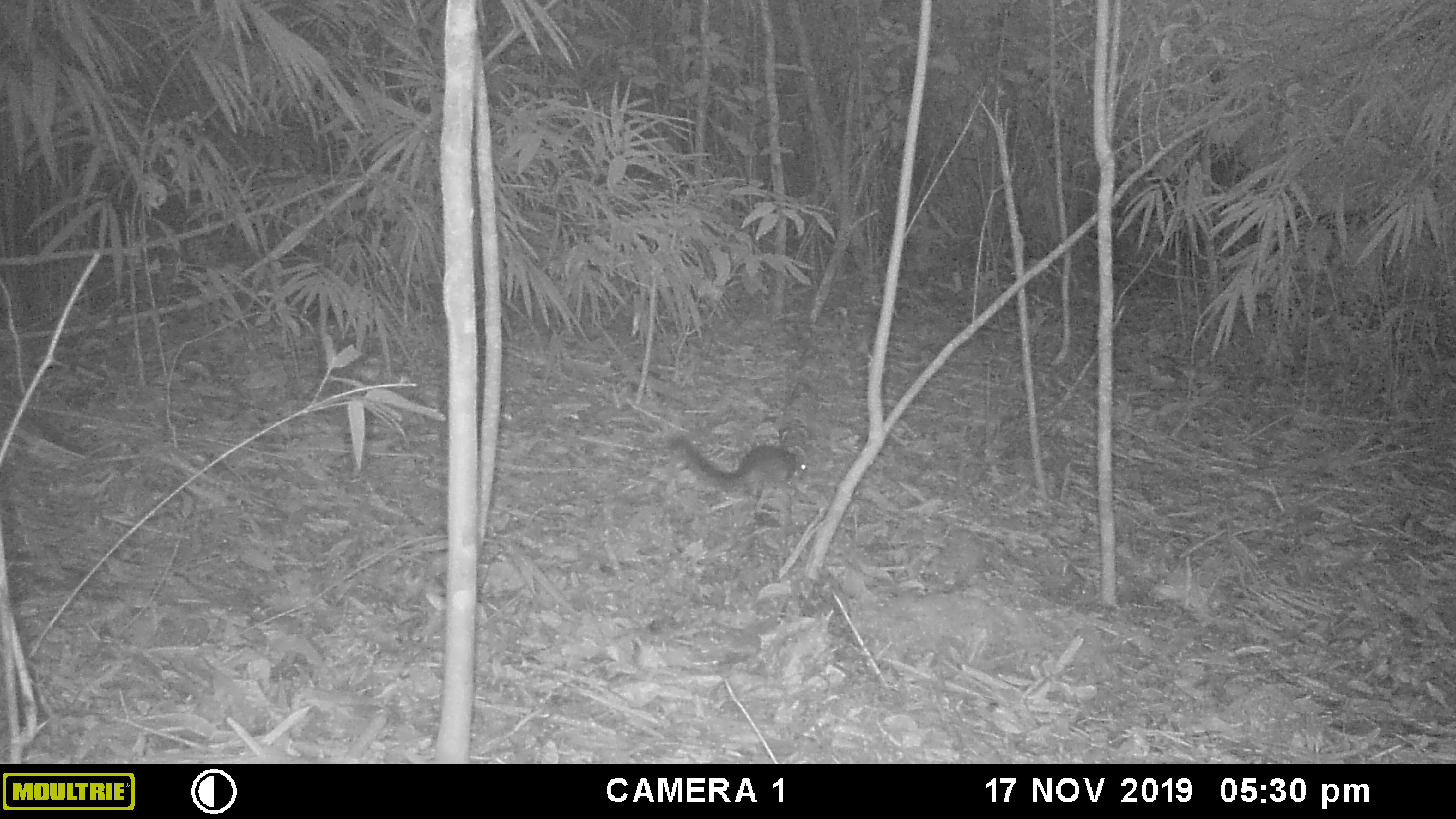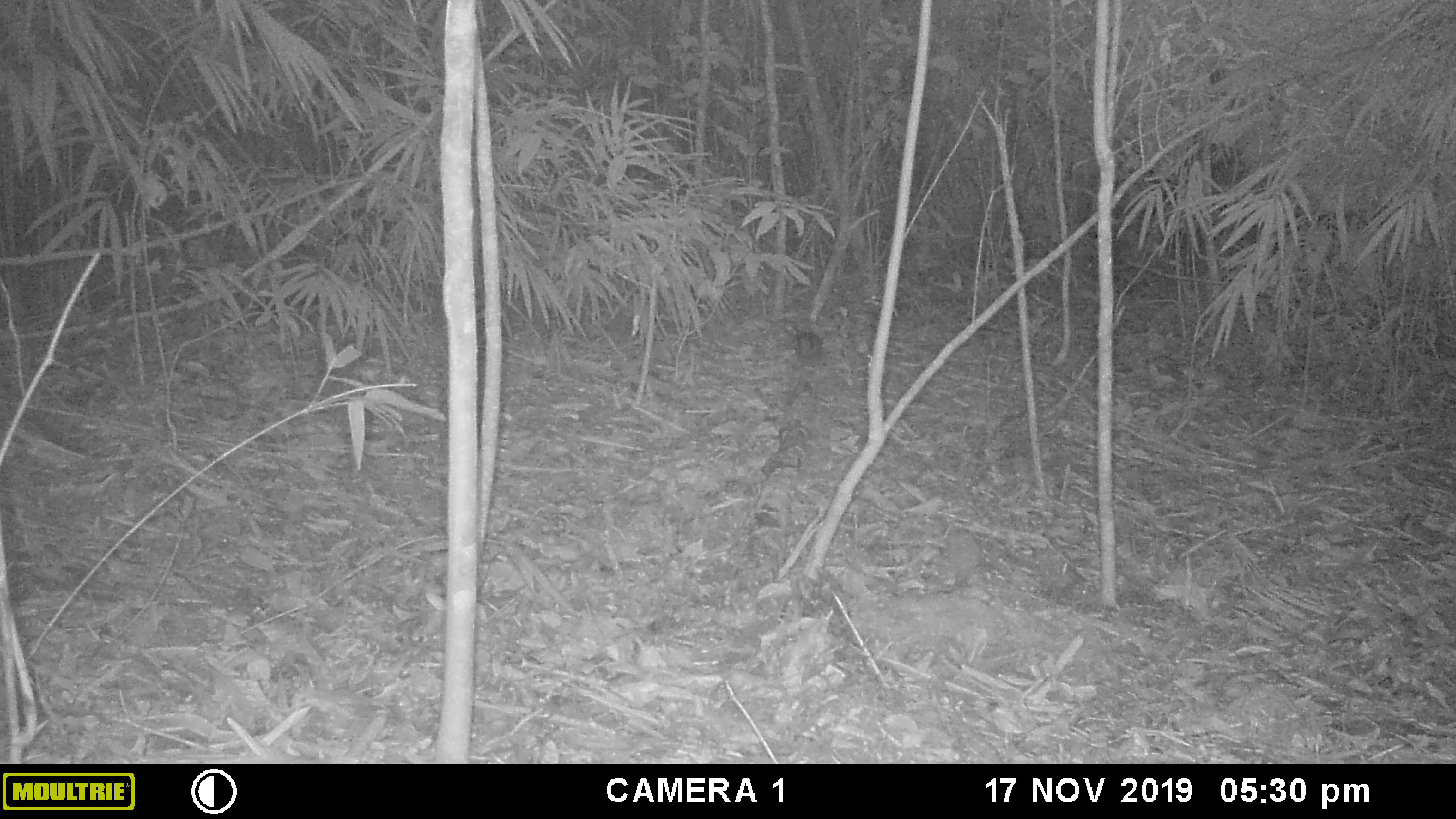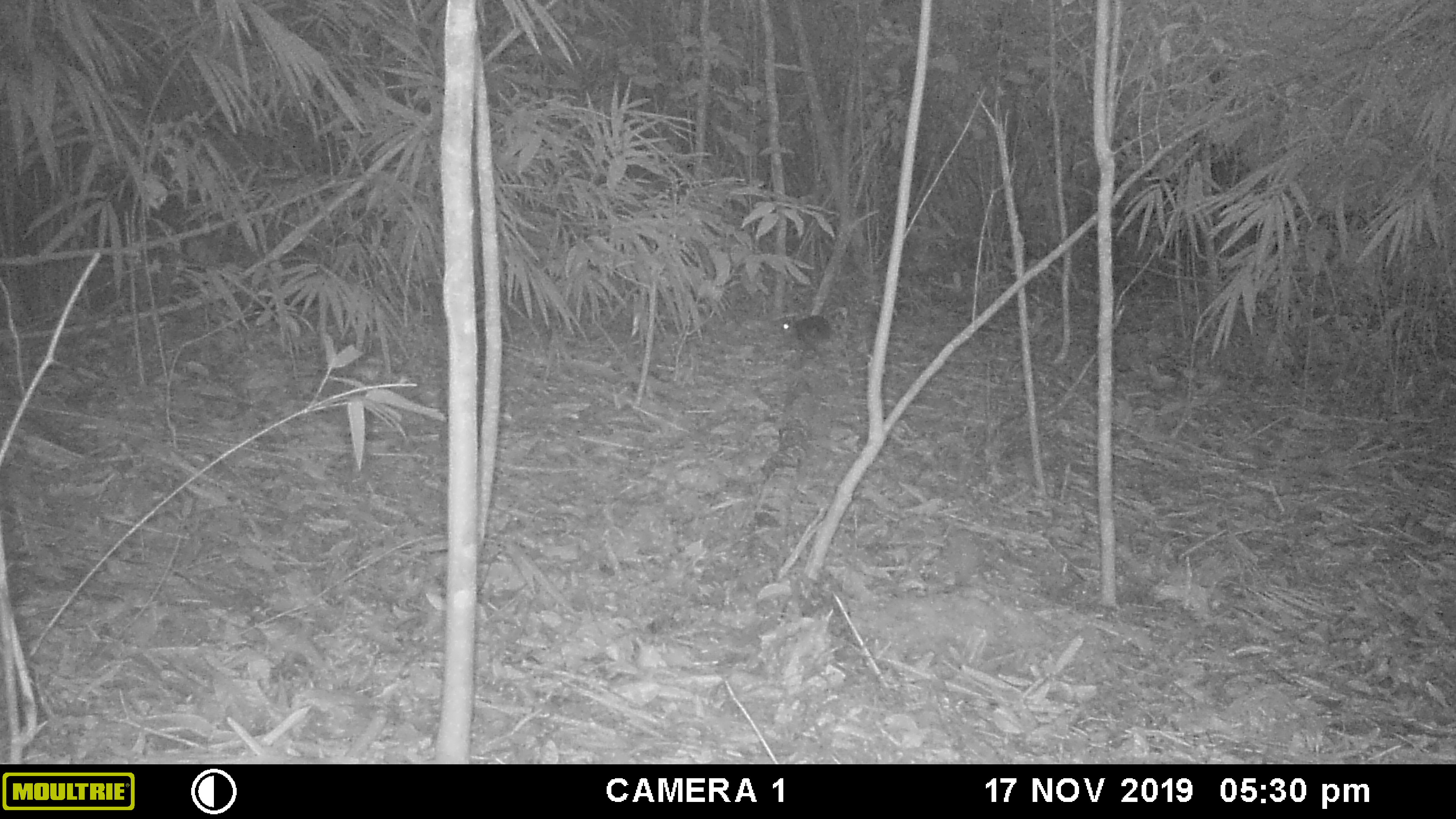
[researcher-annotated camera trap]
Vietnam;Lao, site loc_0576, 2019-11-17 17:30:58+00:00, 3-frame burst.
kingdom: Animalia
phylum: Chordata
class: Mammalia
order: Rodentia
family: Sciuridae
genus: Sciurus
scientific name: Sciurus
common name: squirrel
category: unidentified squirrel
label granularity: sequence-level